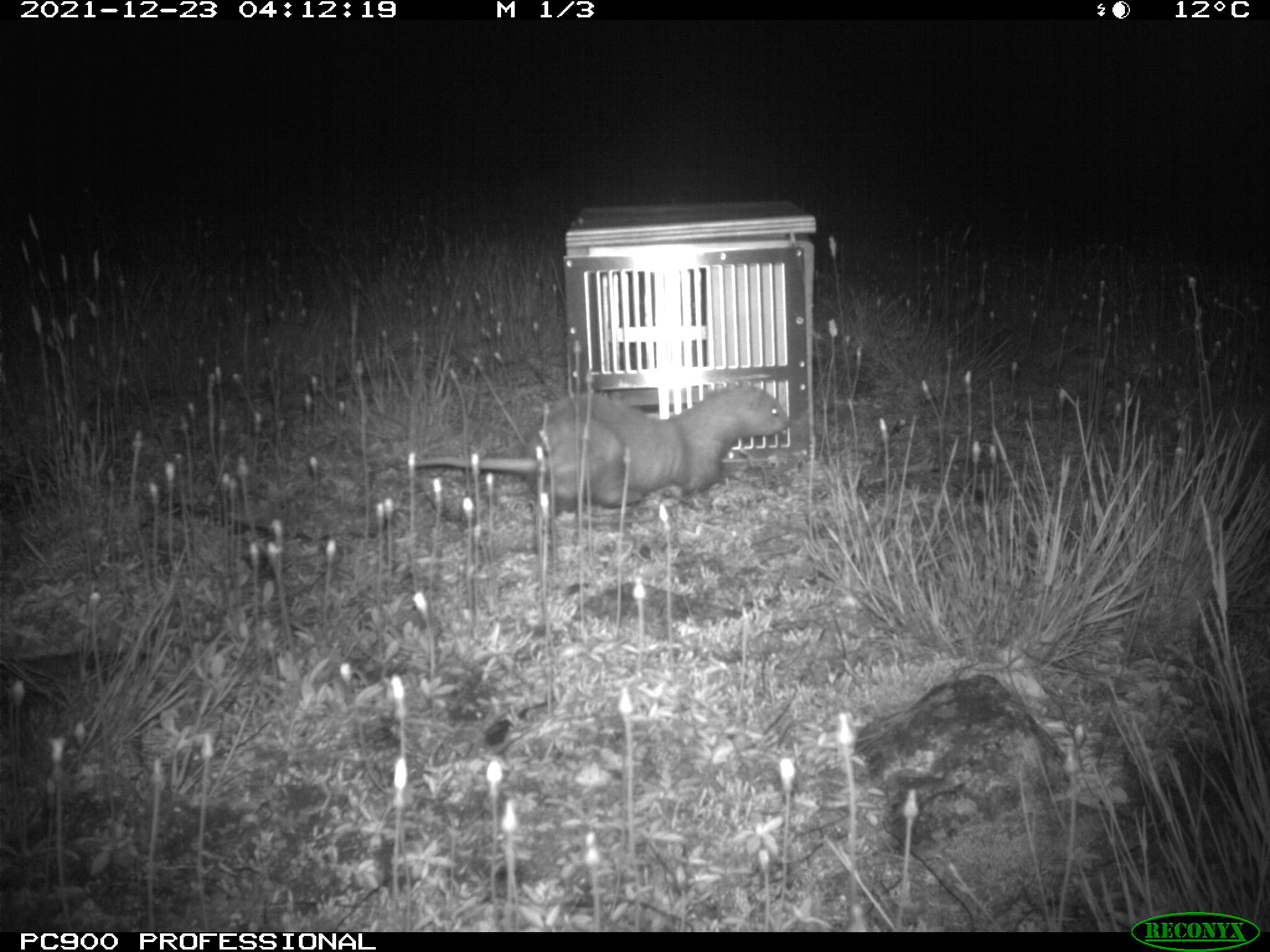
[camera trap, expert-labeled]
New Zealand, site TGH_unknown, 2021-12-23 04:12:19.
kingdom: Animalia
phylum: Chordata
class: Mammalia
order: Carnivora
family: Mustelidae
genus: Mustela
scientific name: Mustela furo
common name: ferret